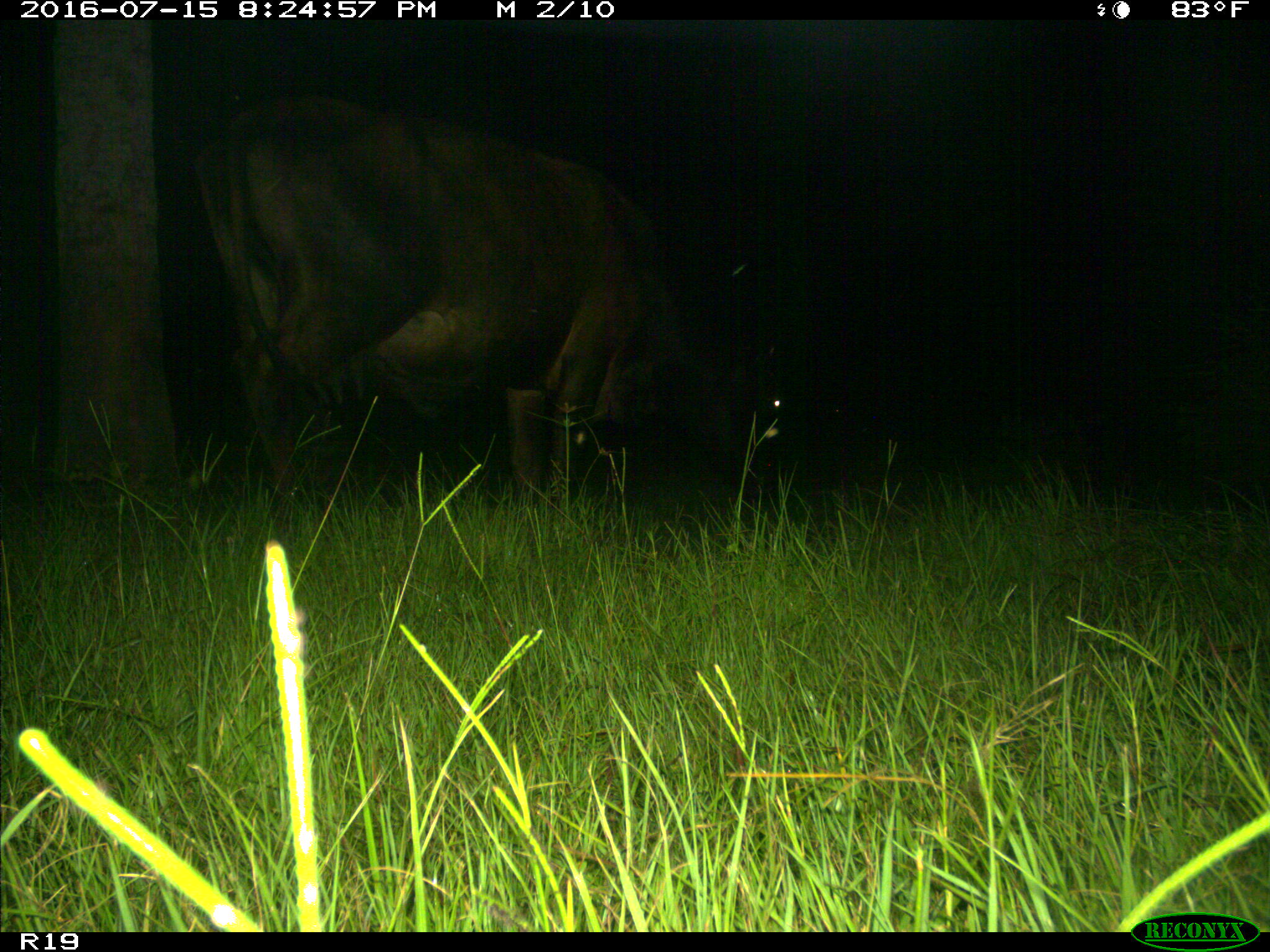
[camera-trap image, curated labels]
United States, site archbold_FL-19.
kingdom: Animalia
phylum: Chordata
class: Mammalia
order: Artiodactyla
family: Bovidae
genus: Bos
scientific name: Bos taurus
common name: domestic cow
Bos taurus (domestic cow).